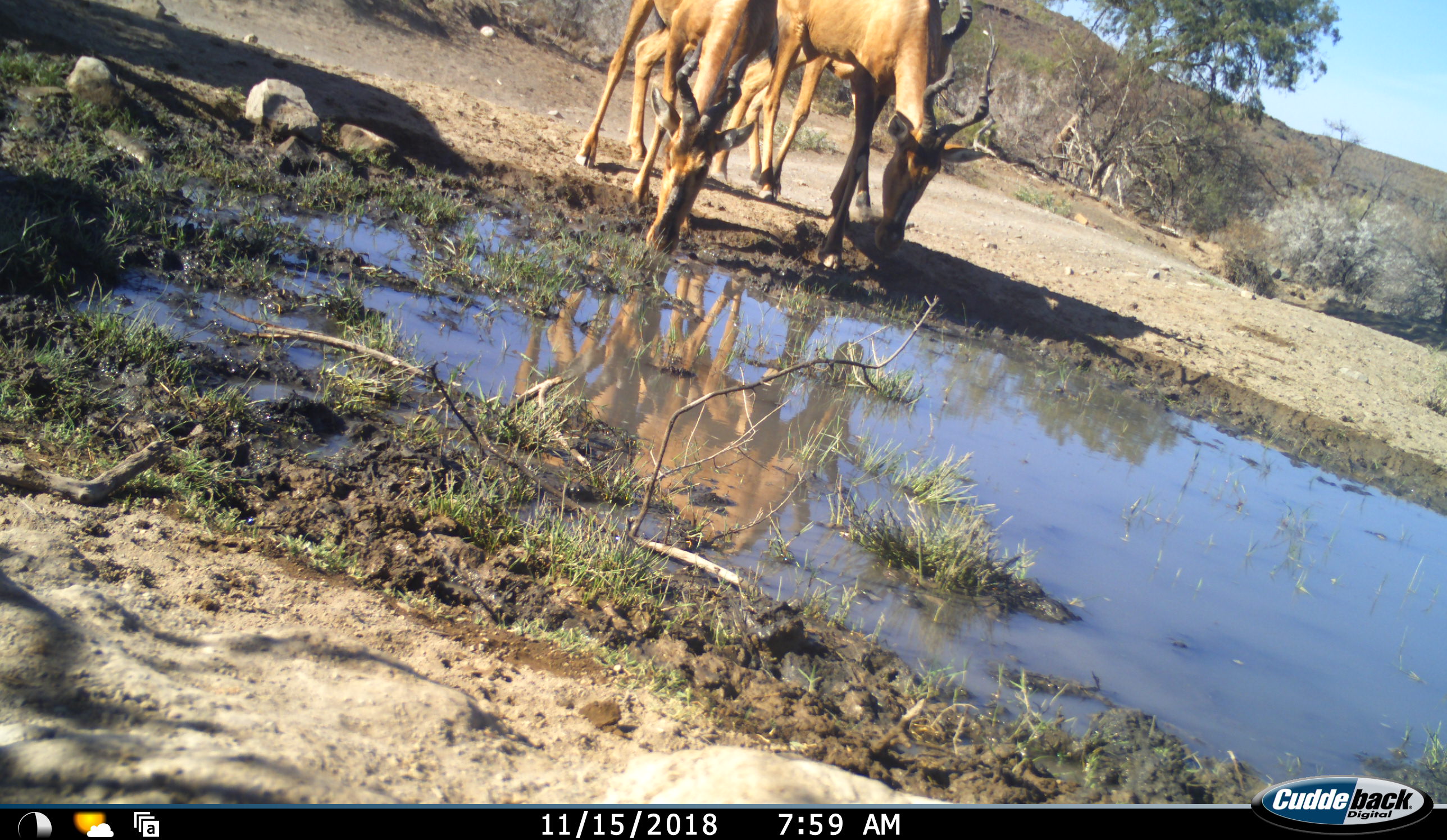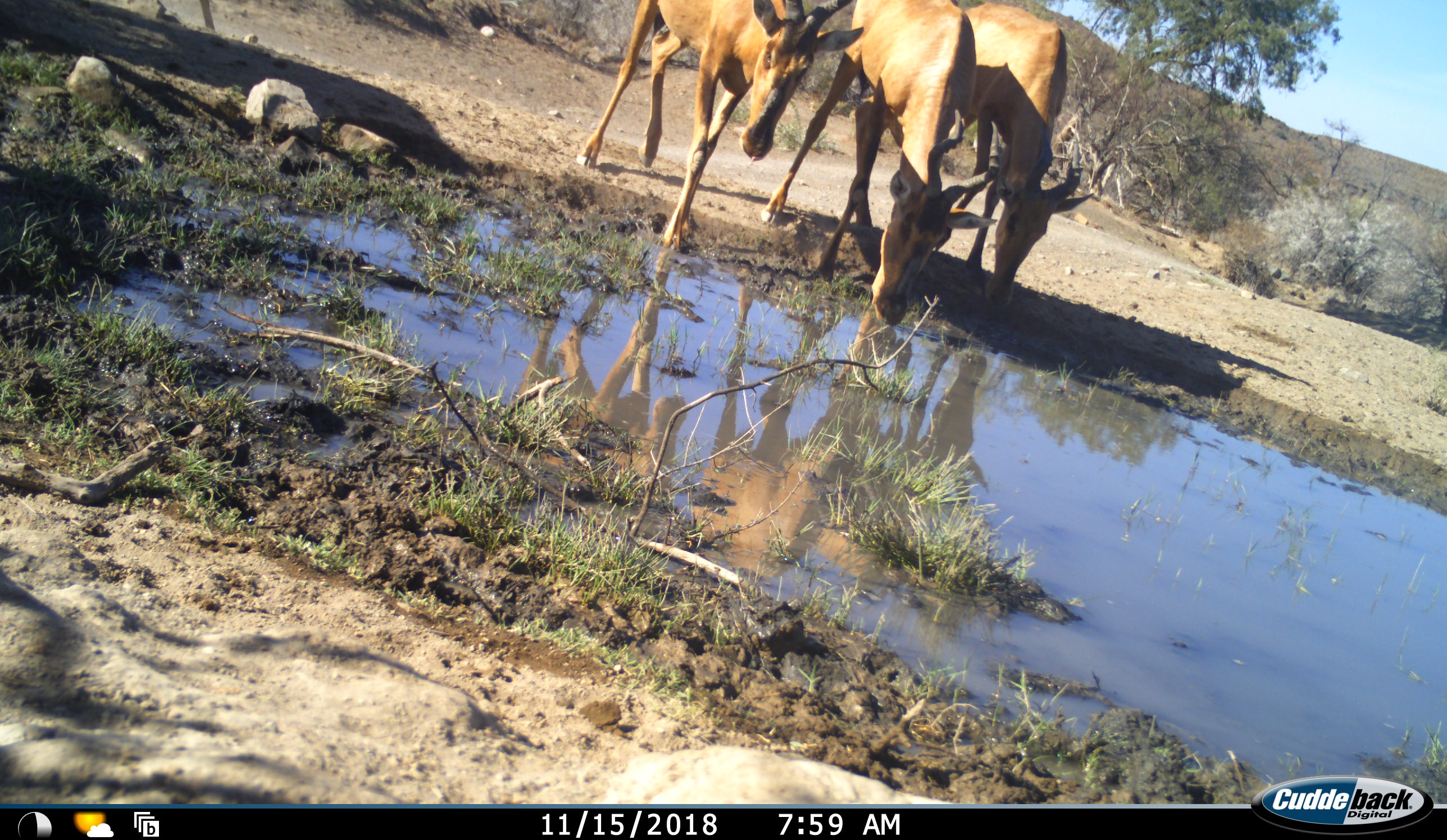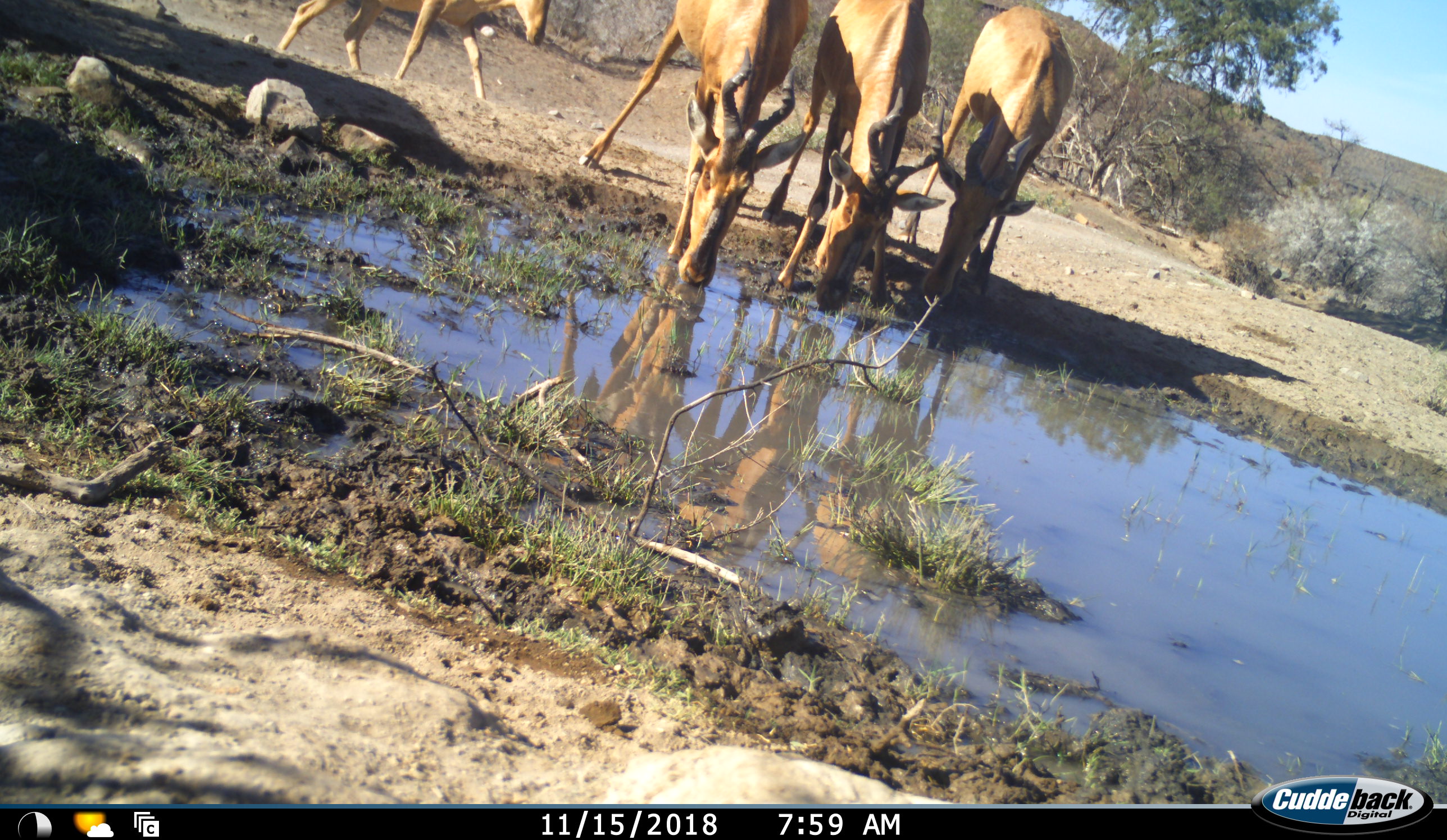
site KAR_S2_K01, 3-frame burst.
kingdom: Animalia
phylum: Chordata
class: Mammalia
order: Artiodactyla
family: Bovidae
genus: Alcelaphus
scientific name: Alcelaphus buselaphus caama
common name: red hartebeest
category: hartebeestred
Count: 4.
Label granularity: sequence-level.